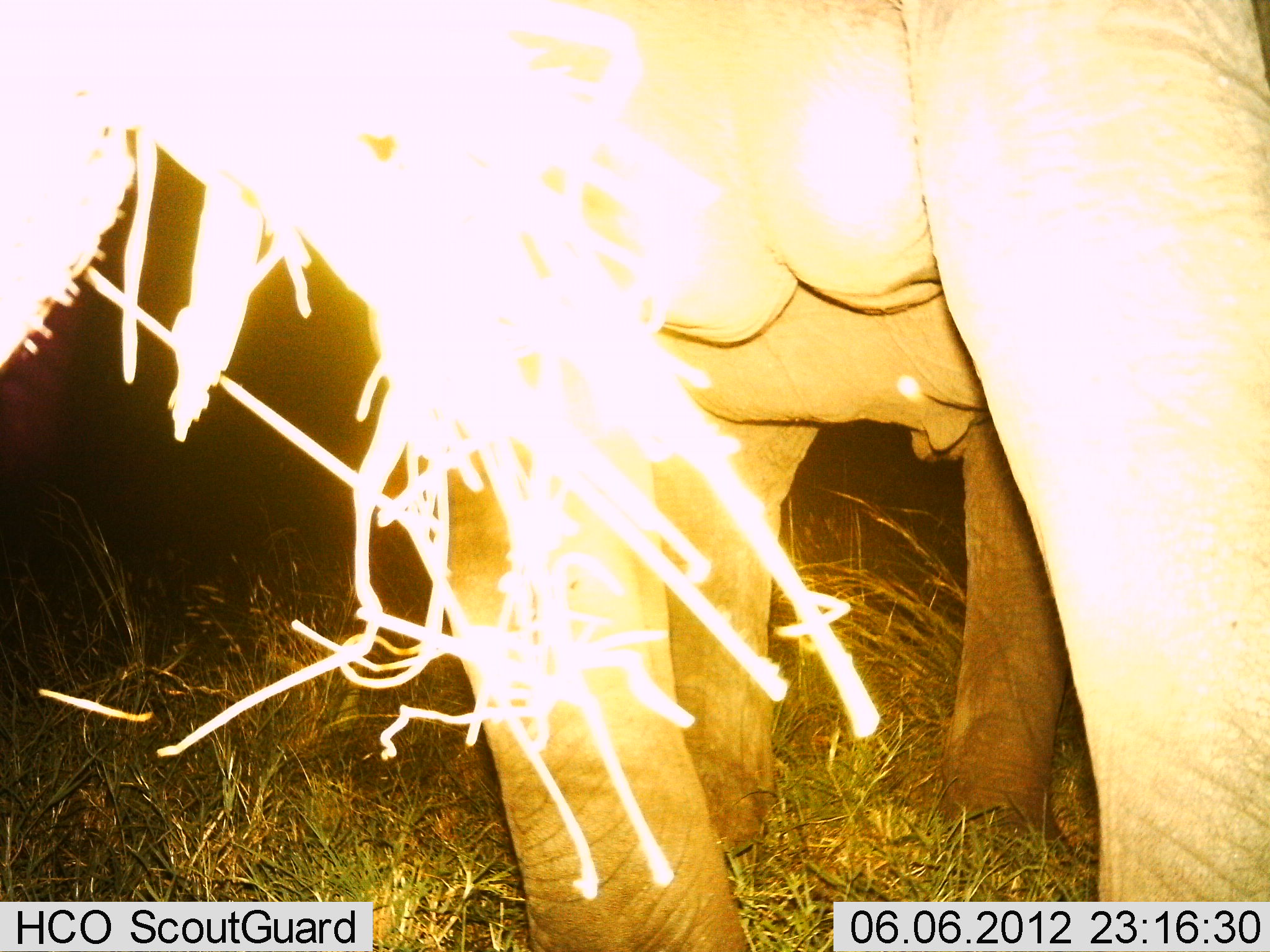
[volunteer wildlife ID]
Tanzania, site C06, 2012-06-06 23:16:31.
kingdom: Animalia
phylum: Chordata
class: Mammalia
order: Proboscidea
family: Elephantidae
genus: Loxodonta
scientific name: Loxodonta africana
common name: african bush elephant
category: elephant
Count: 1.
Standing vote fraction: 100%.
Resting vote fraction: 0%.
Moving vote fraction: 0%.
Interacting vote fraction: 0%.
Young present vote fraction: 0%.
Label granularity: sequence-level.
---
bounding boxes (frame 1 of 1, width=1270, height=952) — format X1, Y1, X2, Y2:
animal: 1, 1, 1270, 952